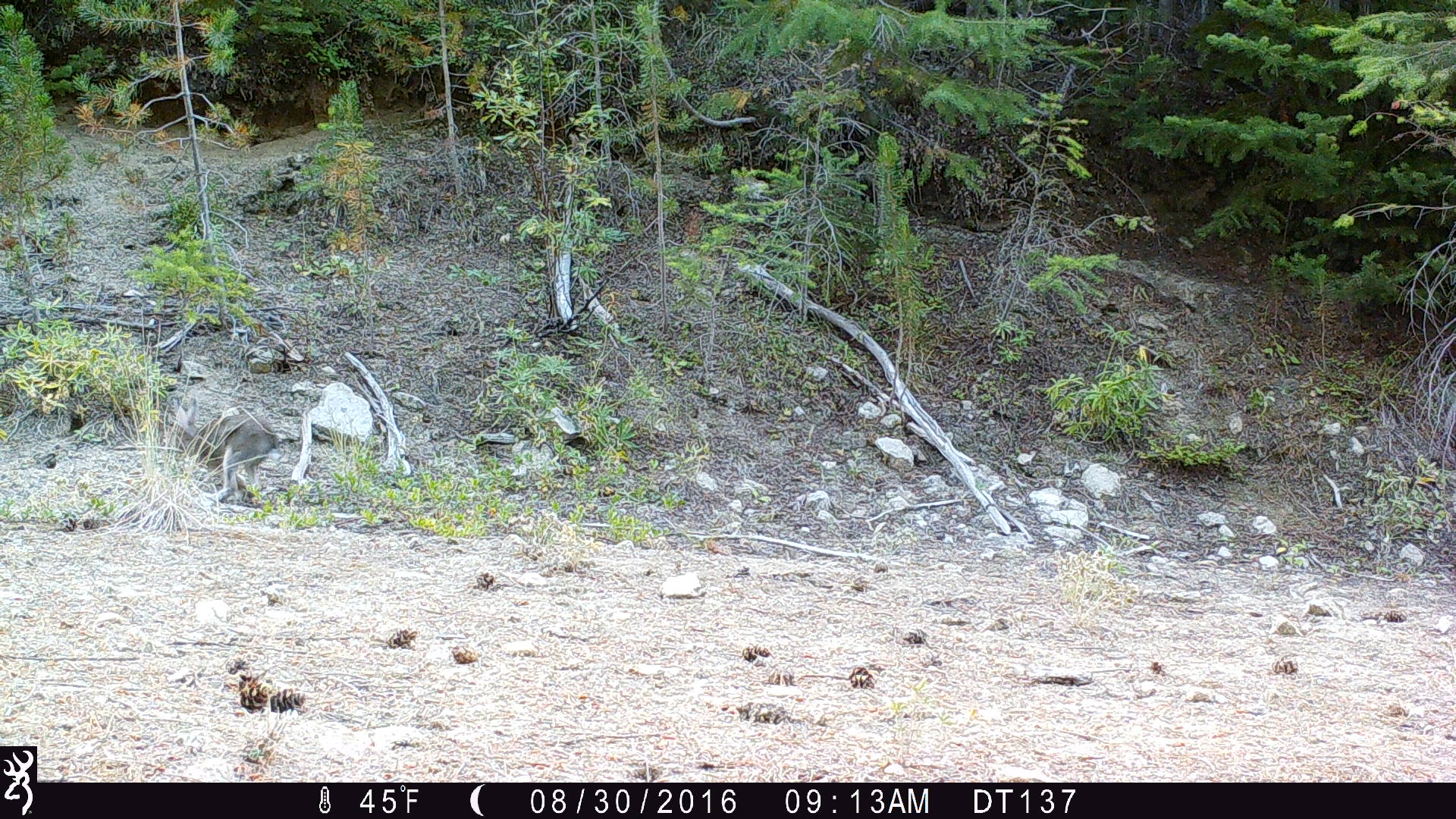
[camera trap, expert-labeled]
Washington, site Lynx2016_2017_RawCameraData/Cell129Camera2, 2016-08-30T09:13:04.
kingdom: Animalia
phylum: Chordata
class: Mammalia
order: Lagomorpha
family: Leporidae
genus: Lepus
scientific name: Lepus americanus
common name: snowshoe hare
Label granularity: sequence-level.